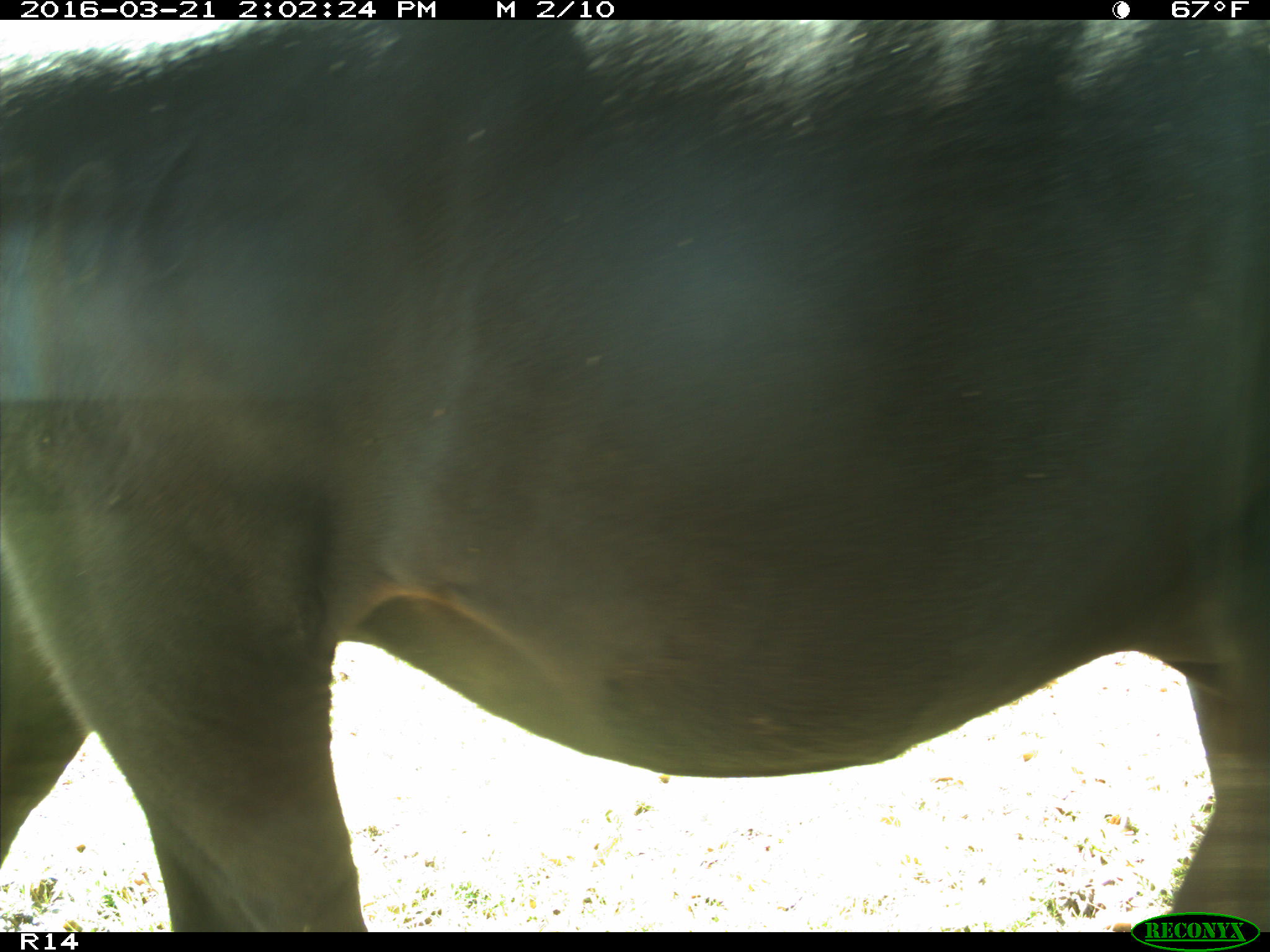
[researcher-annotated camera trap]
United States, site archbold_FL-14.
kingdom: Animalia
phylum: Chordata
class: Mammalia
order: Artiodactyla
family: Bovidae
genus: Bos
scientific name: Bos taurus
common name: domestic cow